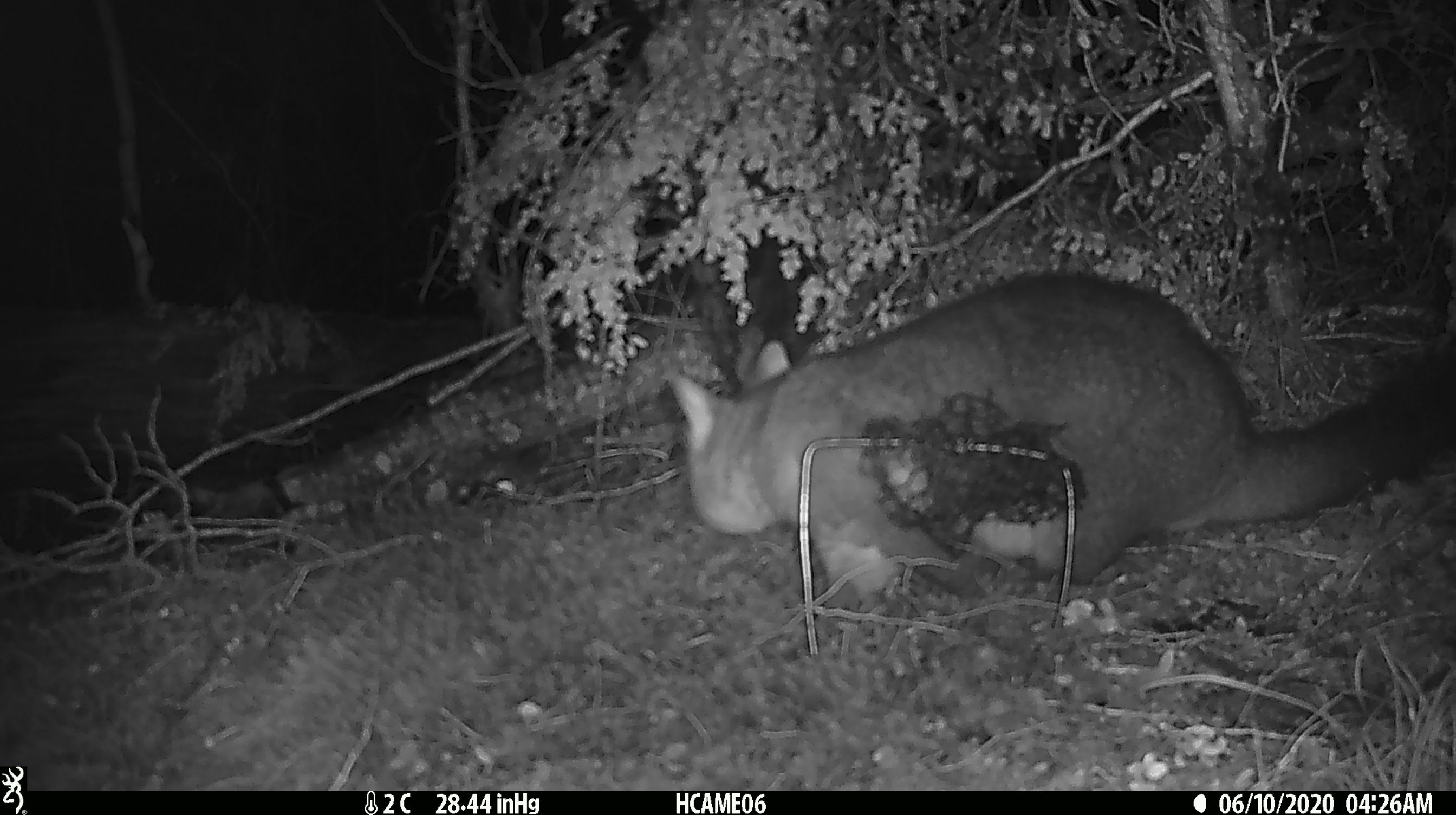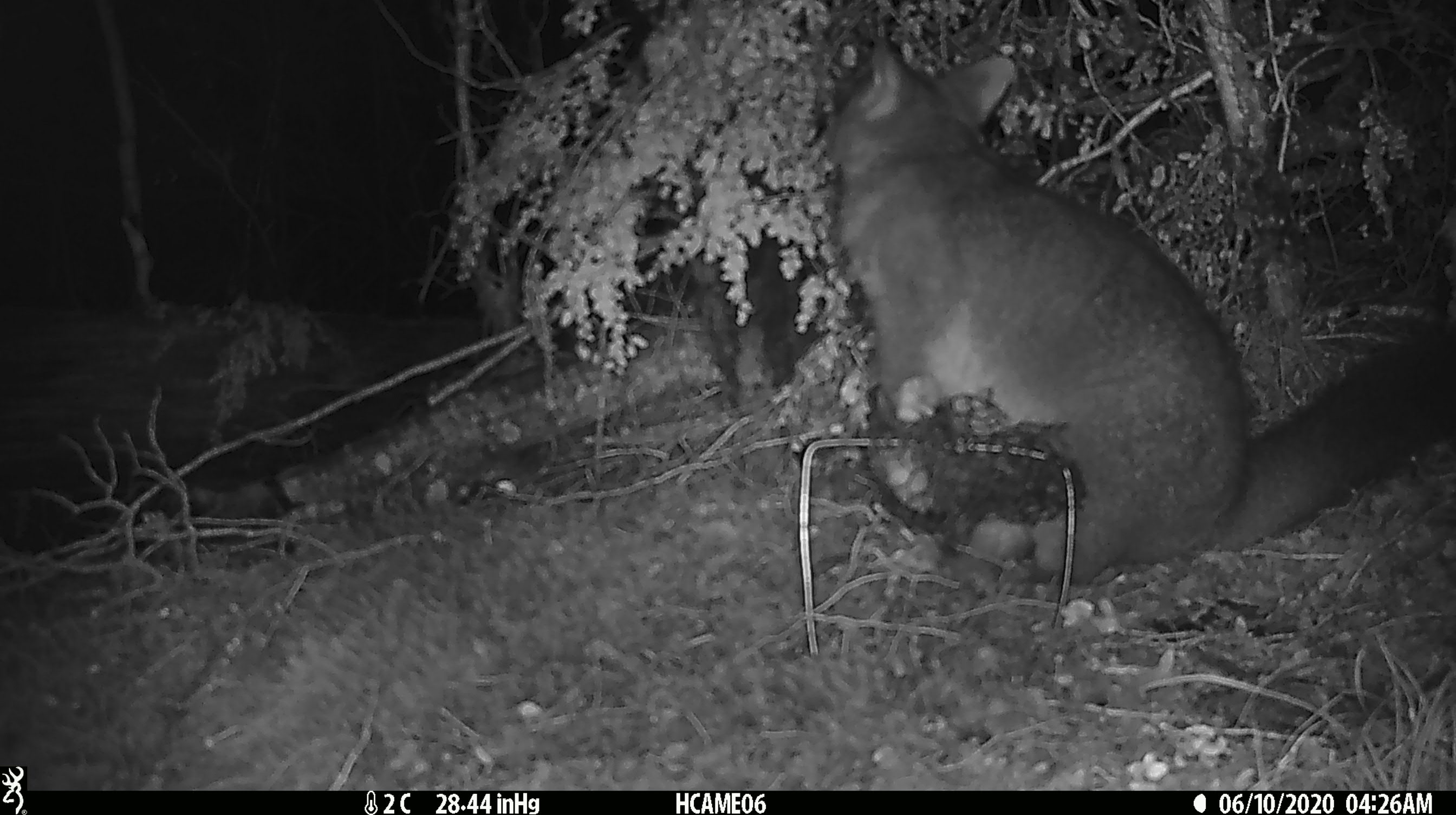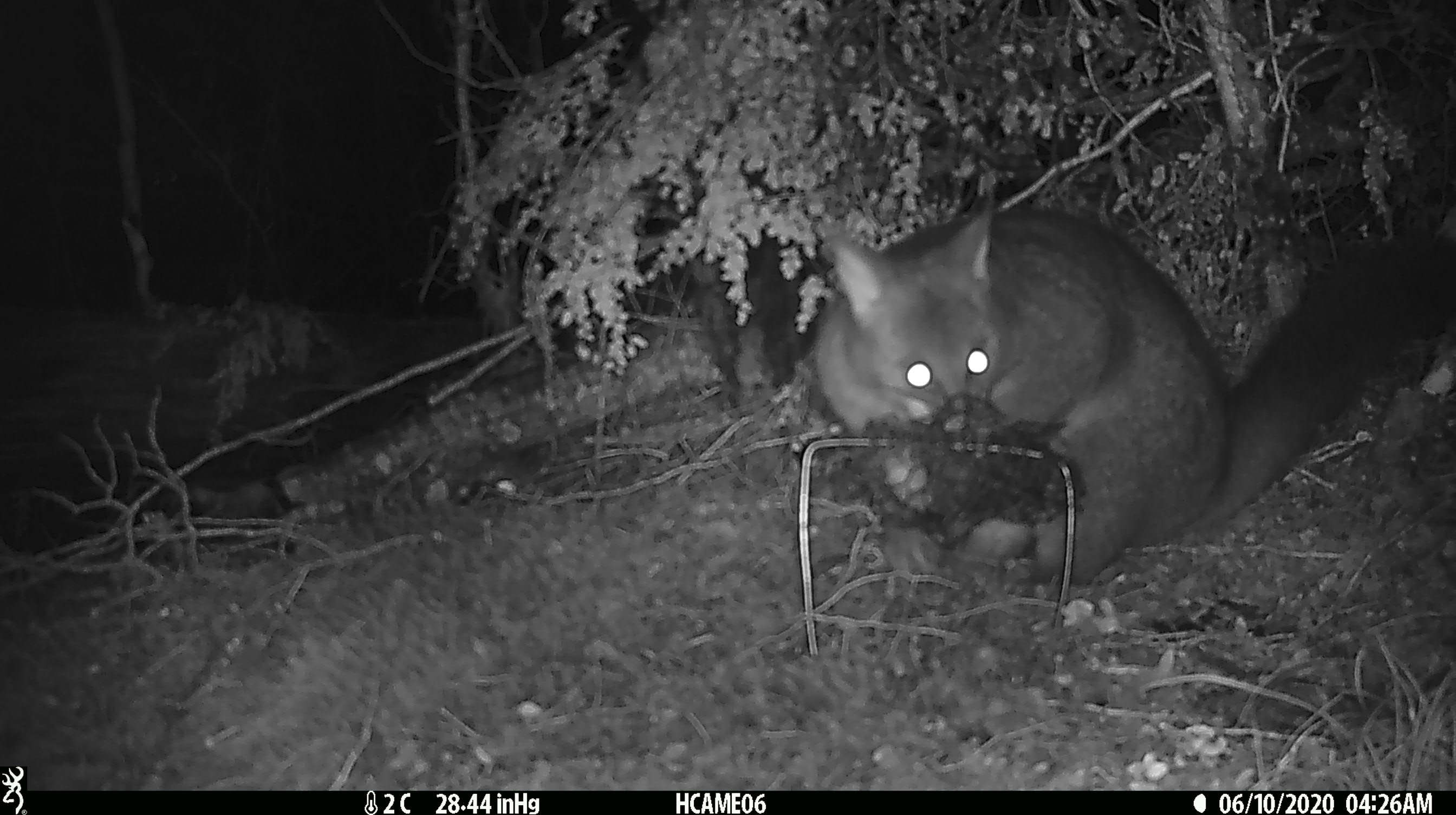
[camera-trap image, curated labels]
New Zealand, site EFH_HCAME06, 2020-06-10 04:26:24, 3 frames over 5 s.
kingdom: Animalia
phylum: Chordata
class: Mammalia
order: Diprotodontia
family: Phalangeridae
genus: Trichosurus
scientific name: Trichosurus vulpecula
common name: common brushtail possum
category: possum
Possum (common brushtail possum) (Trichosurus vulpecula).